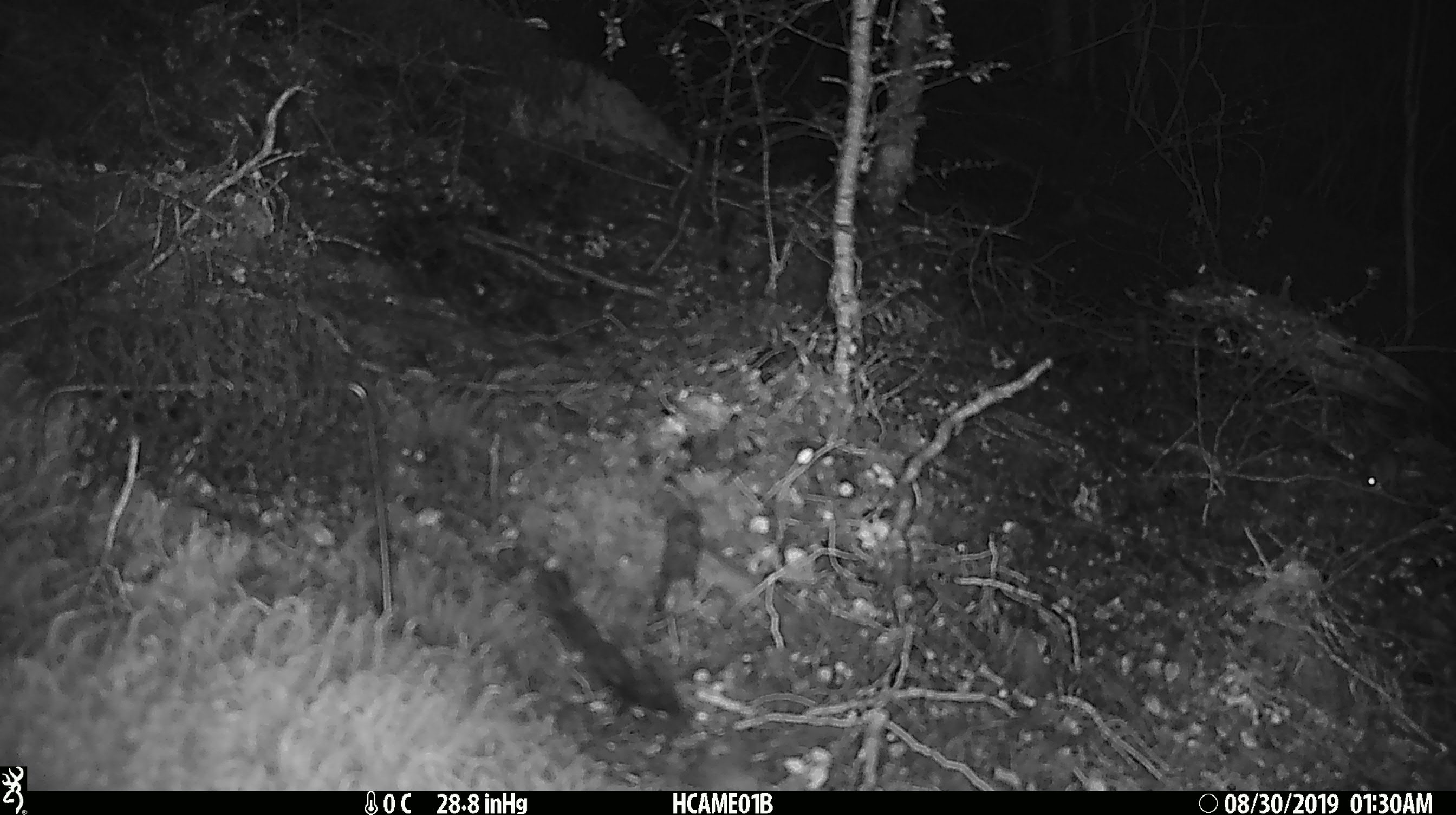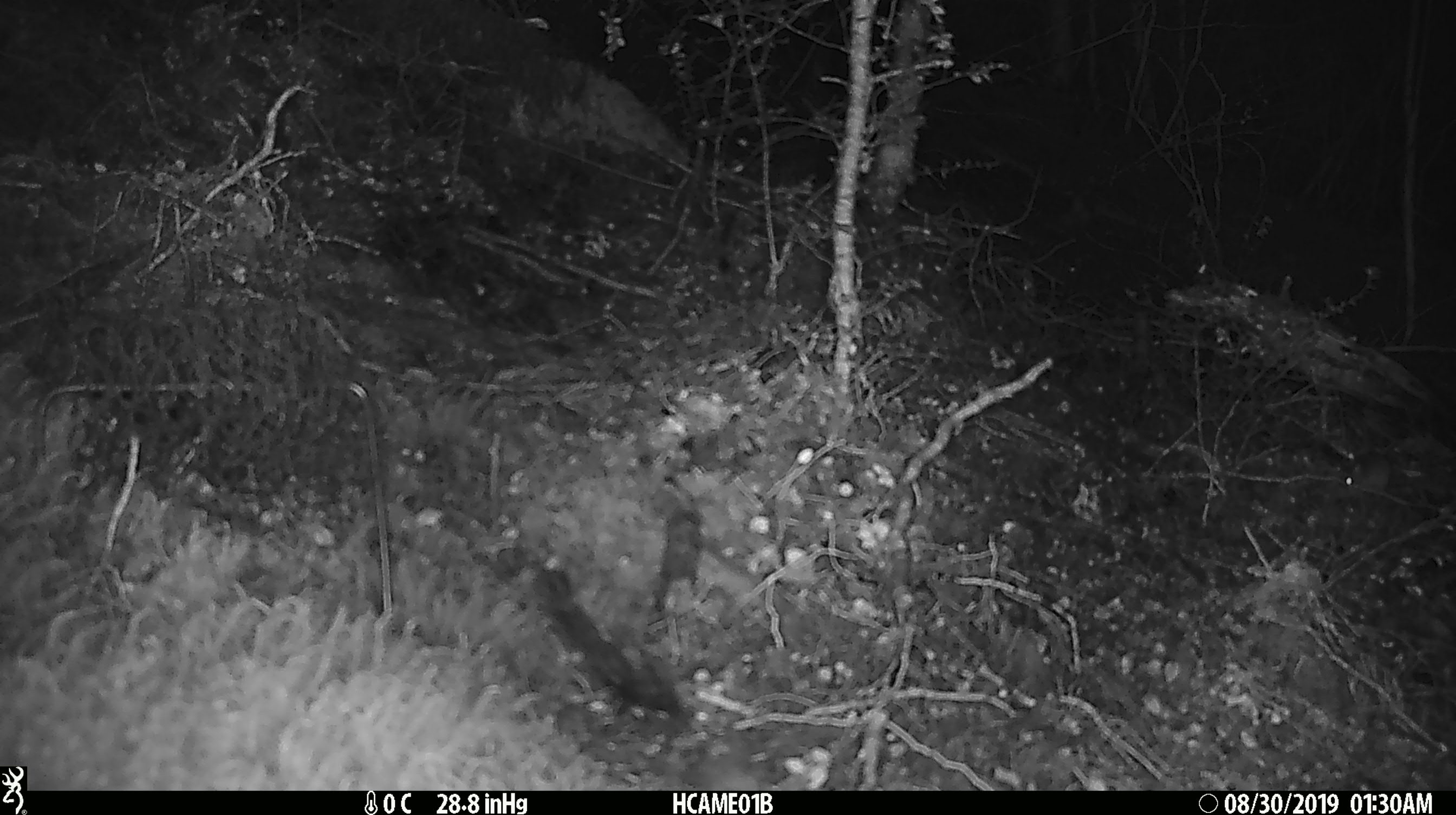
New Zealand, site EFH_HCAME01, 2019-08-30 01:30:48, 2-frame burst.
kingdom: Animalia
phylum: Chordata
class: Mammalia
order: Rodentia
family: Muridae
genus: Mus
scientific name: Mus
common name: mouse